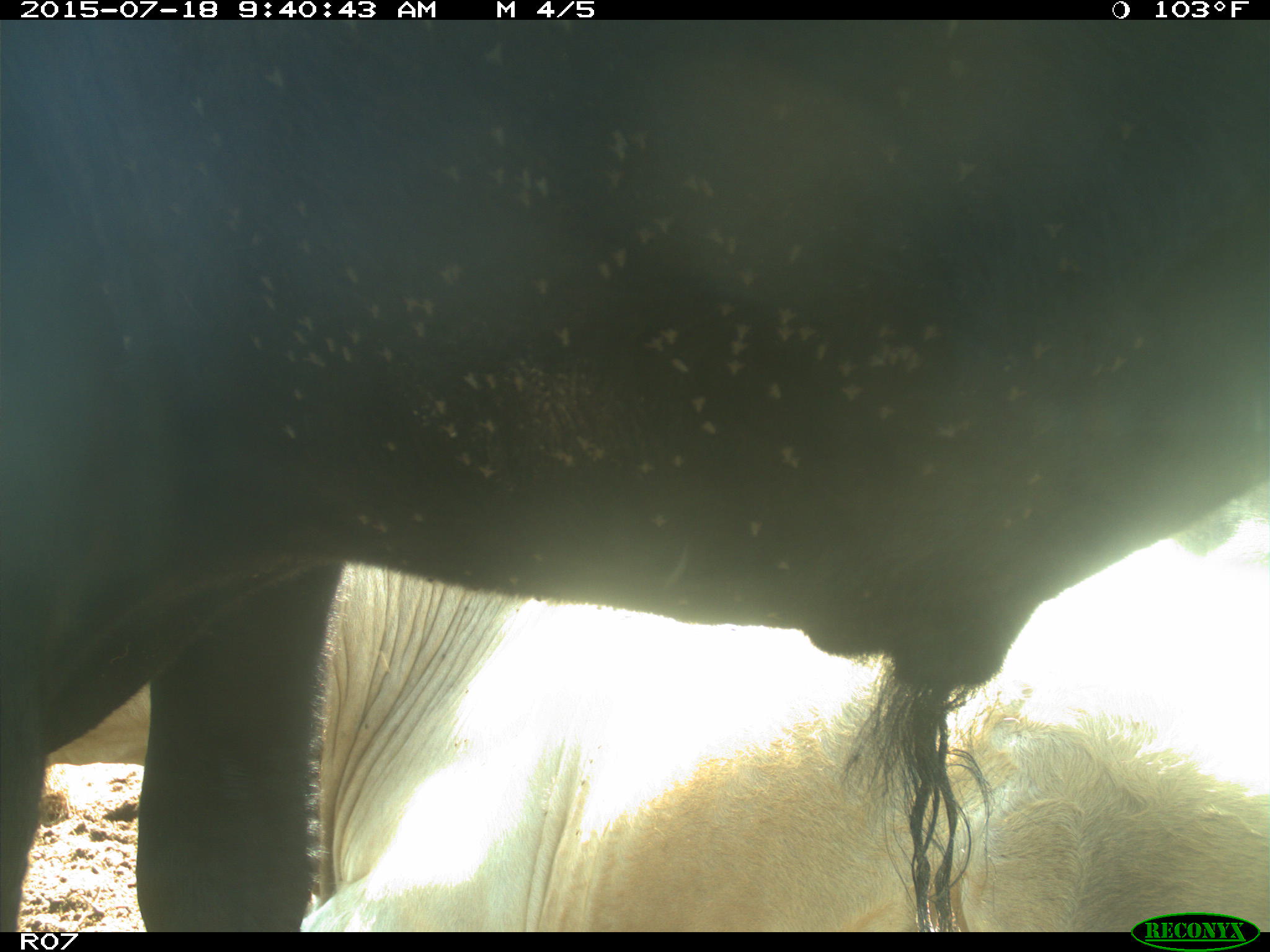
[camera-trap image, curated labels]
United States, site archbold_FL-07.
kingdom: Animalia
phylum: Chordata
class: Mammalia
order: Artiodactyla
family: Bovidae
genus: Bos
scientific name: Bos taurus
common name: domestic cow